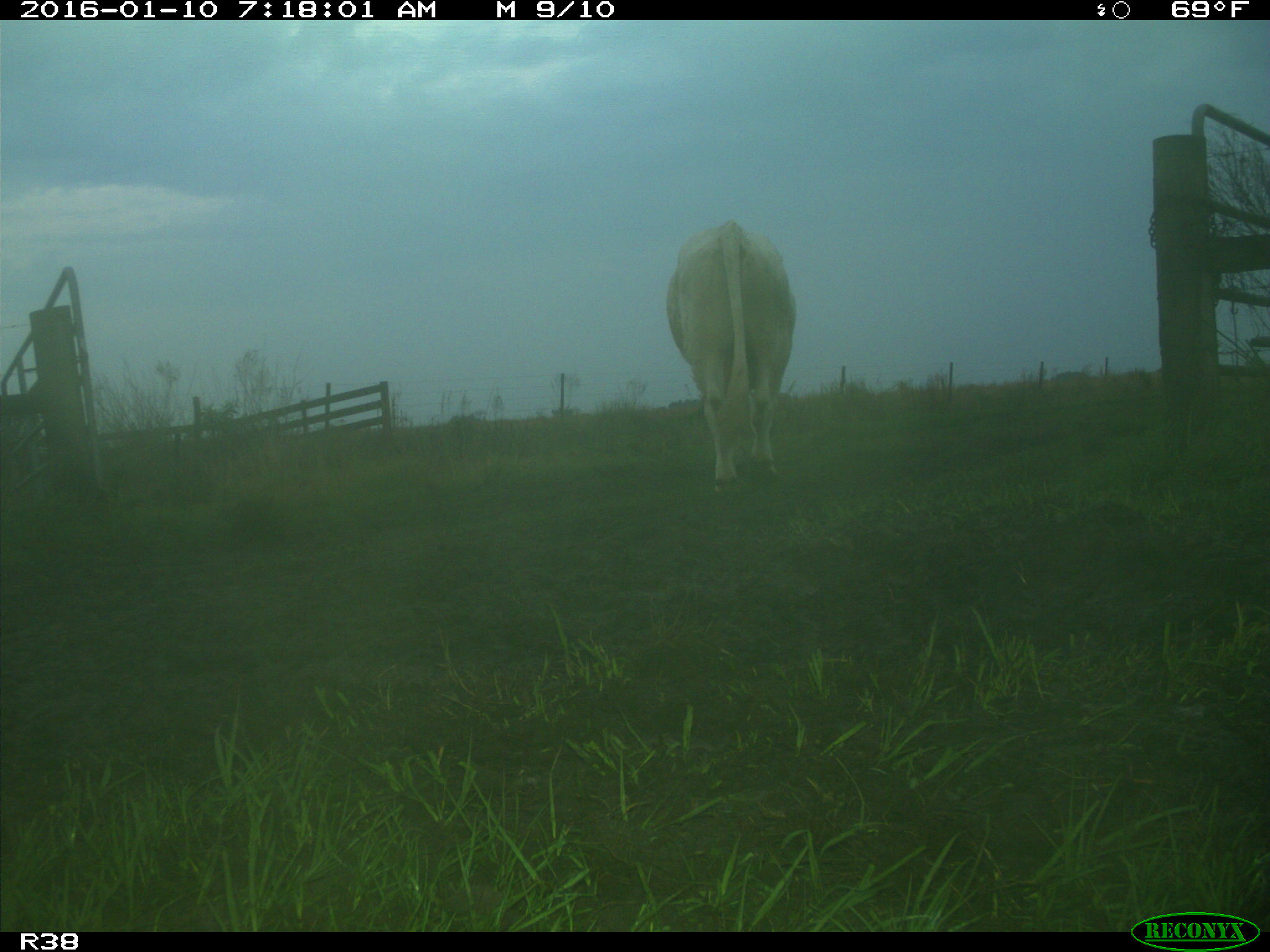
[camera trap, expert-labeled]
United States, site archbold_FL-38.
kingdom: Animalia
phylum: Chordata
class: Mammalia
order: Artiodactyla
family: Bovidae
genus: Bos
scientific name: Bos taurus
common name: domestic cow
Bos taurus (domestic cow).